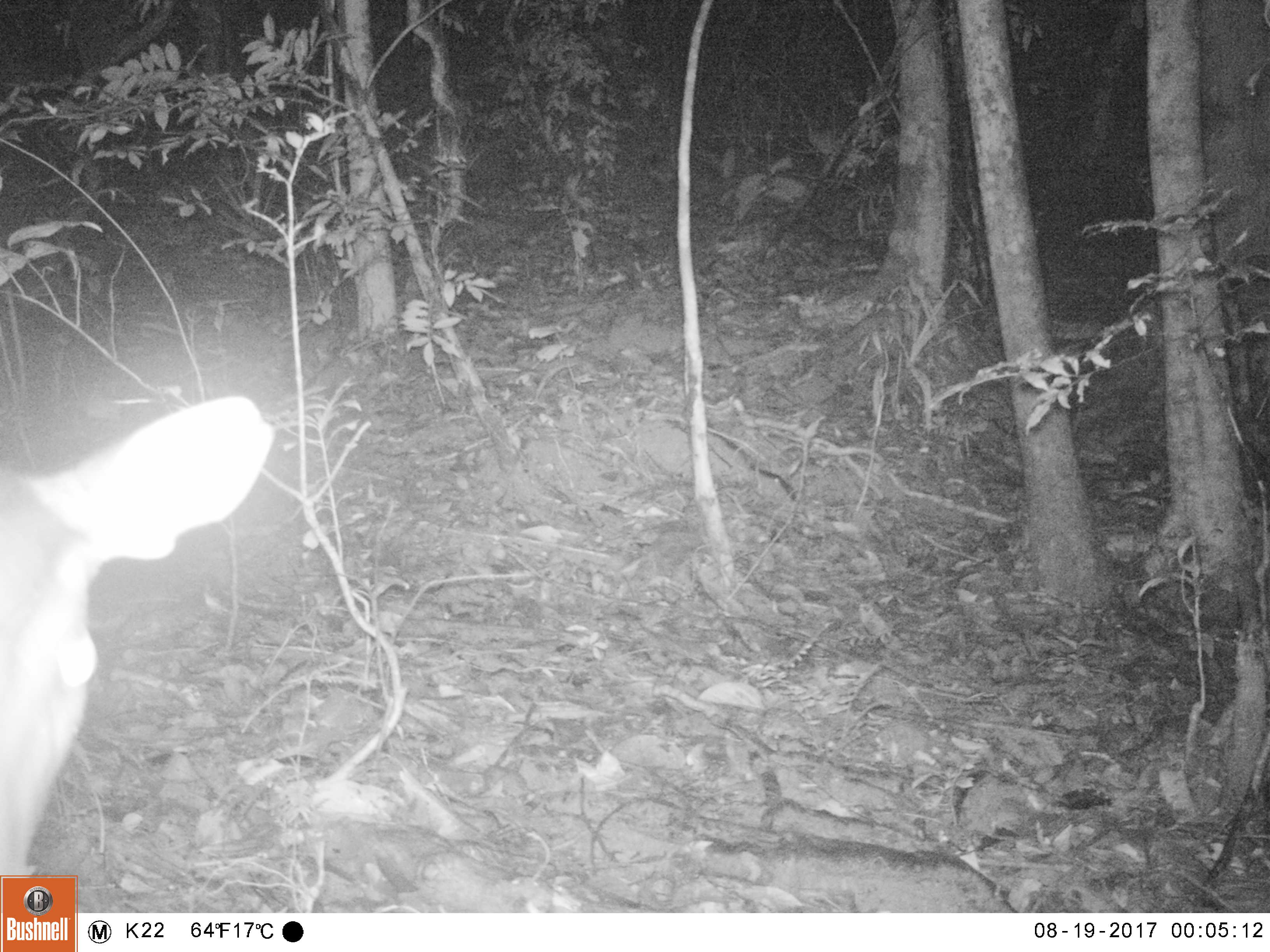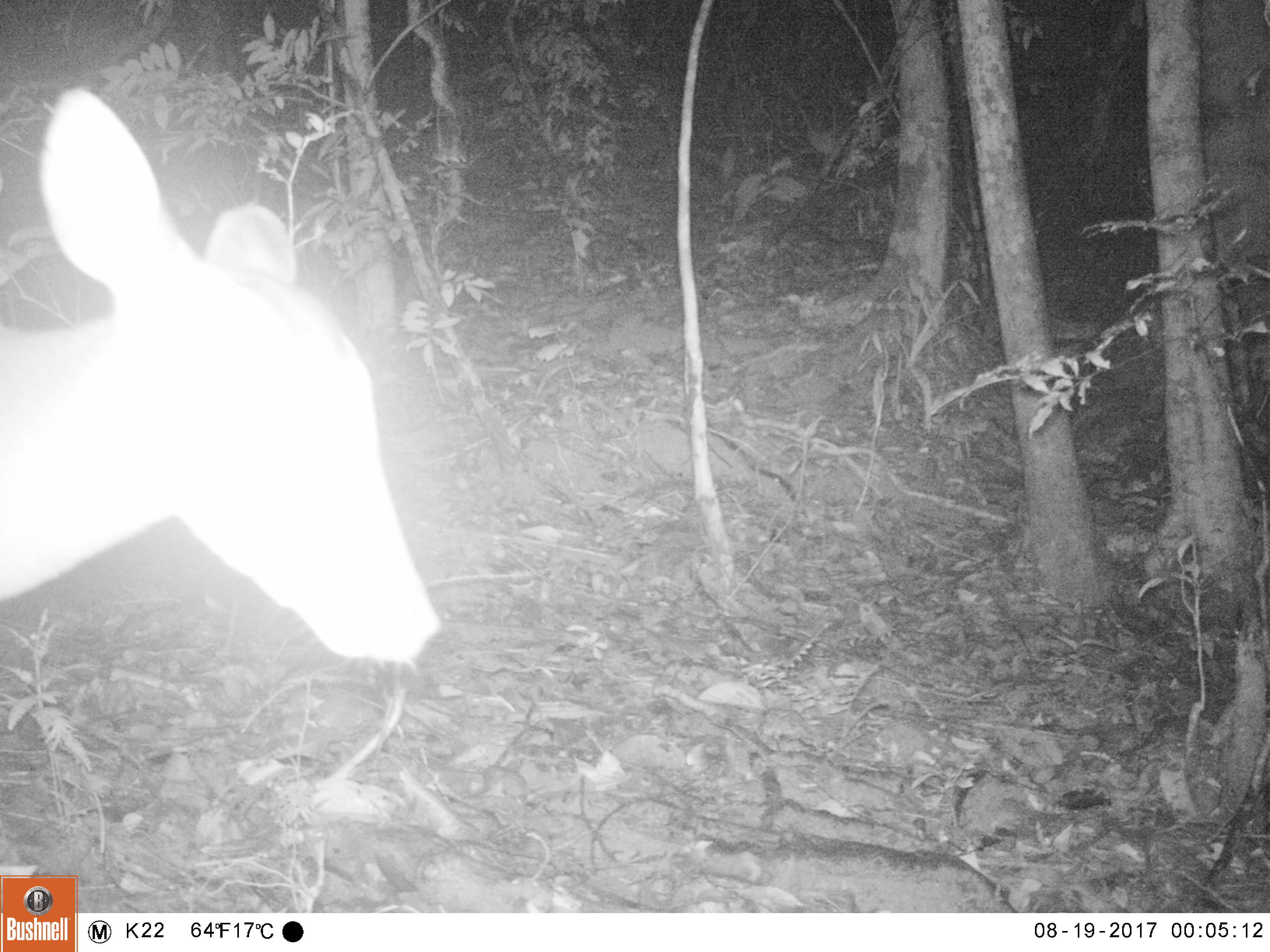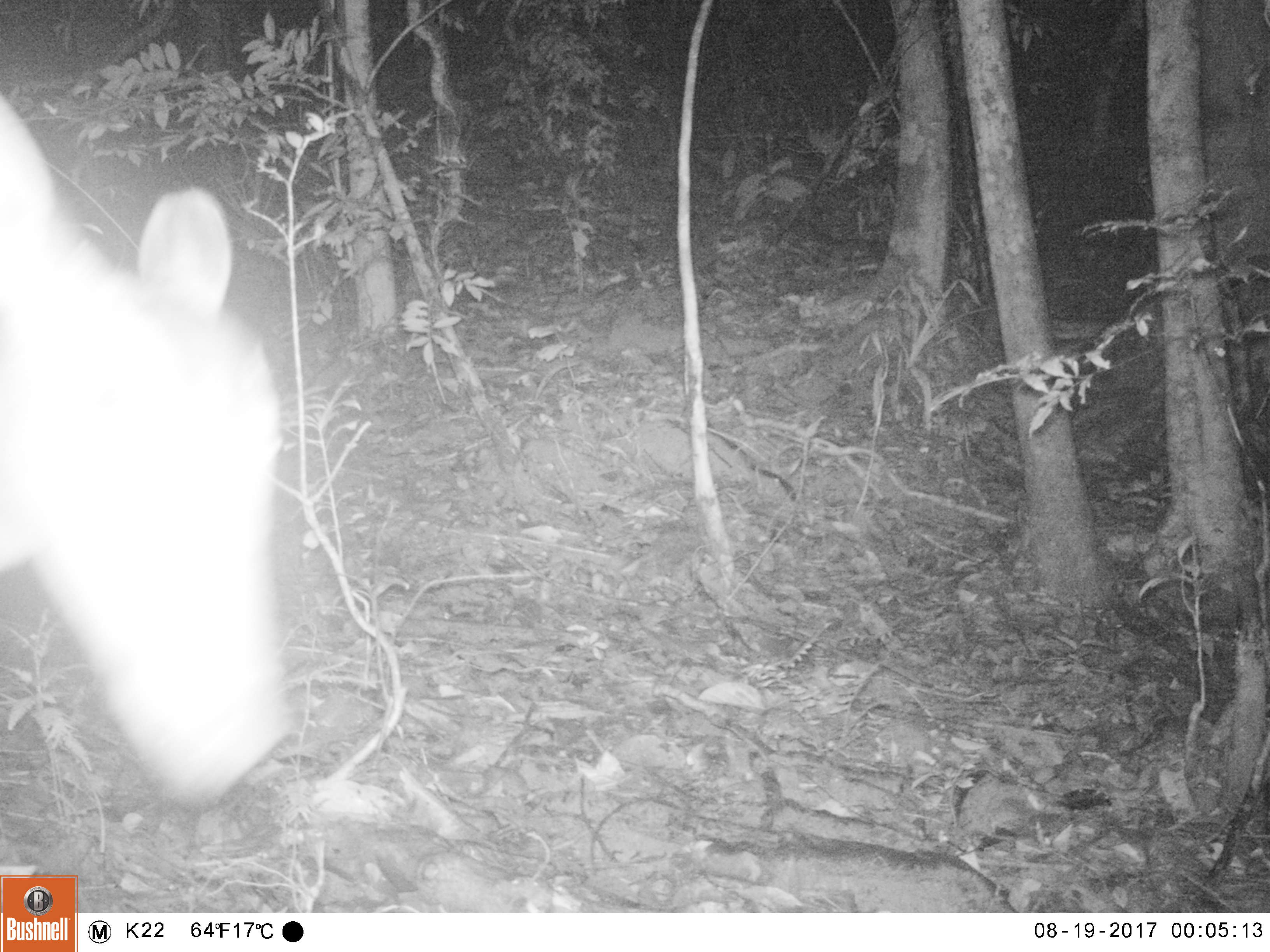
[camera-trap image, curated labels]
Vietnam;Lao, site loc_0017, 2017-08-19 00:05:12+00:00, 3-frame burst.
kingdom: Animalia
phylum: Chordata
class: Mammalia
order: Artiodactyla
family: Cervidae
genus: Muntiacus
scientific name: Muntiacus vuquangensis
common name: large-antlered muntjac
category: large antlered muntjac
Large antlered muntjac (large-antlered muntjac) (Muntiacus vuquangensis). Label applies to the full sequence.